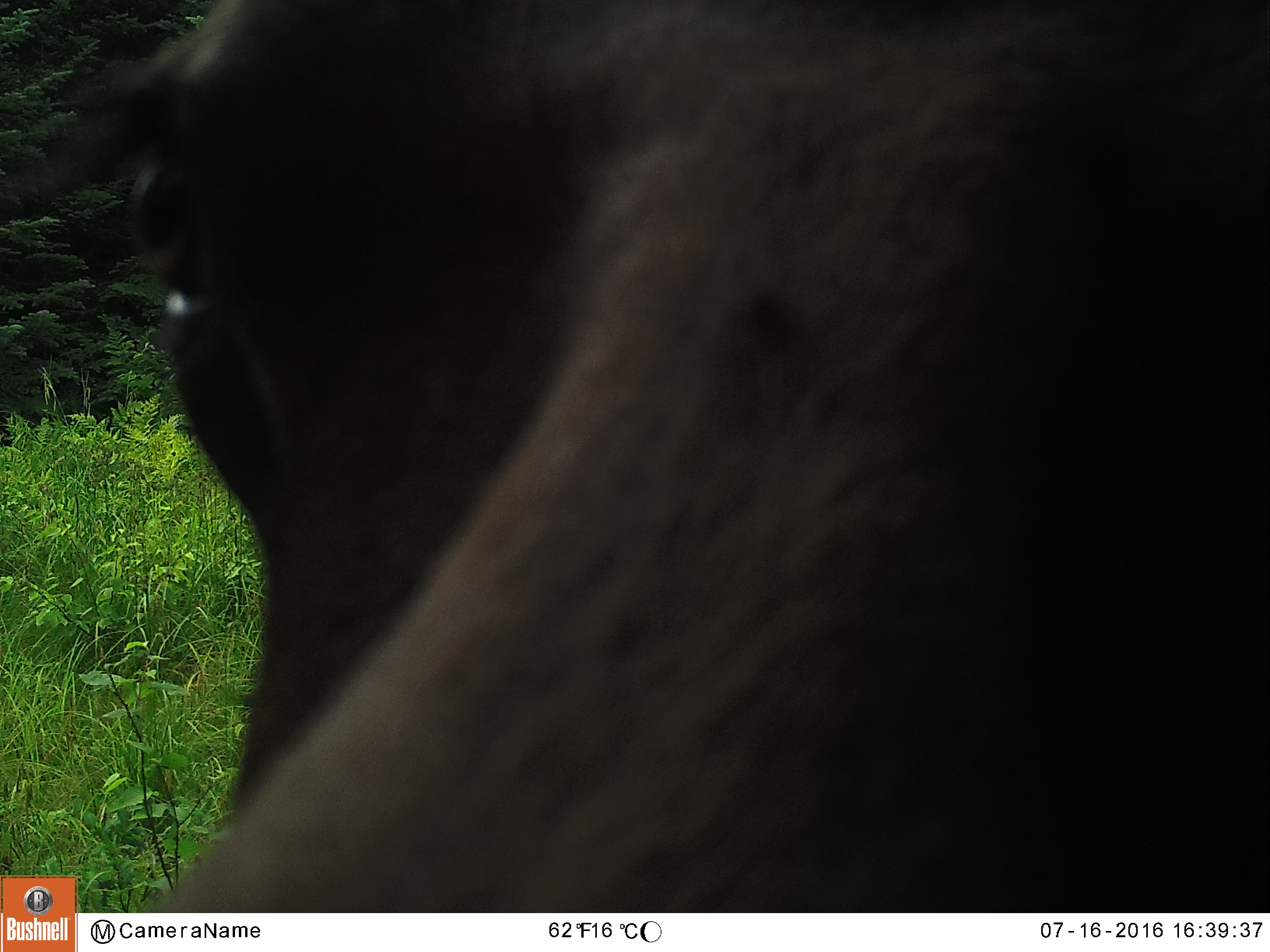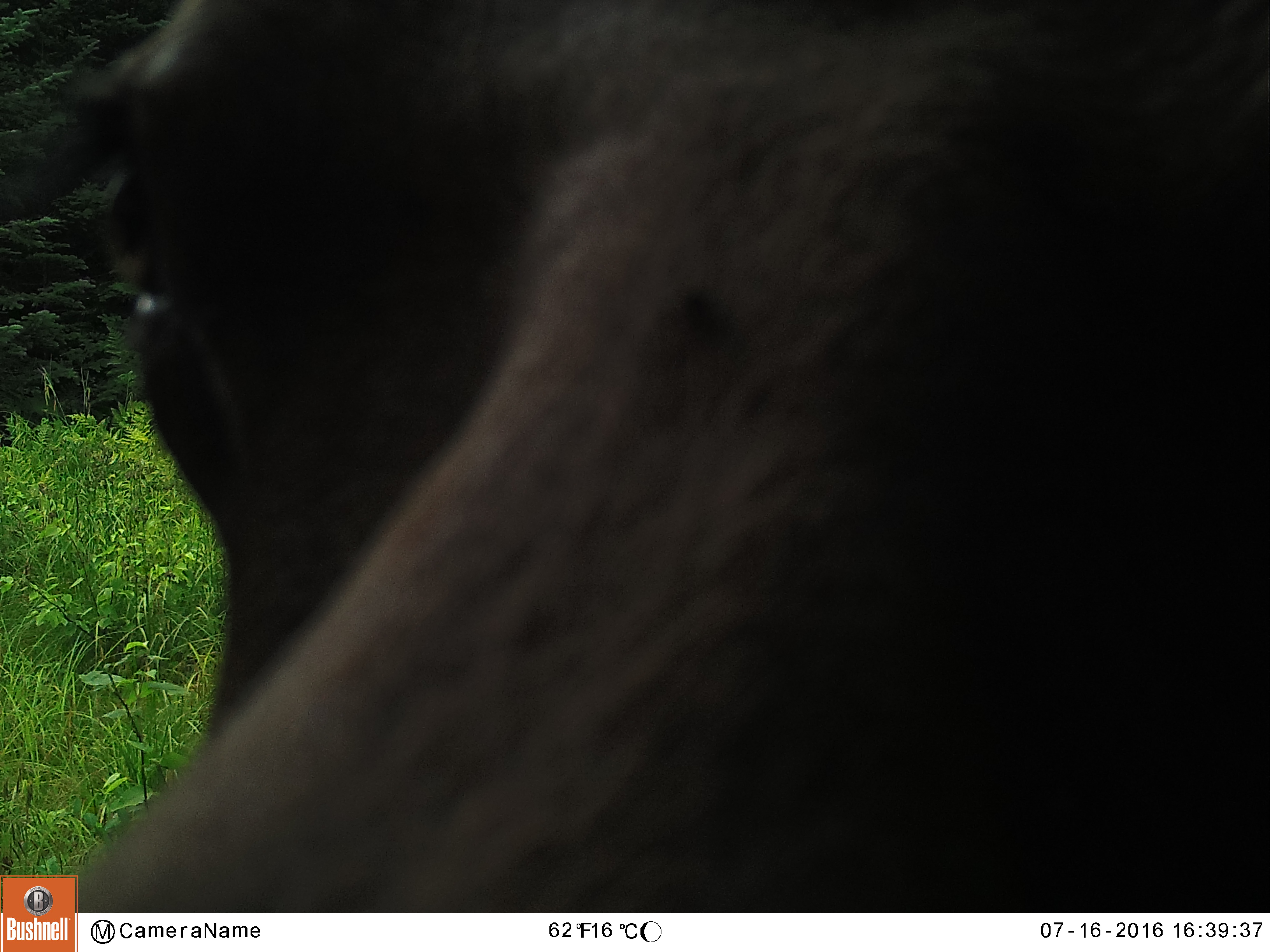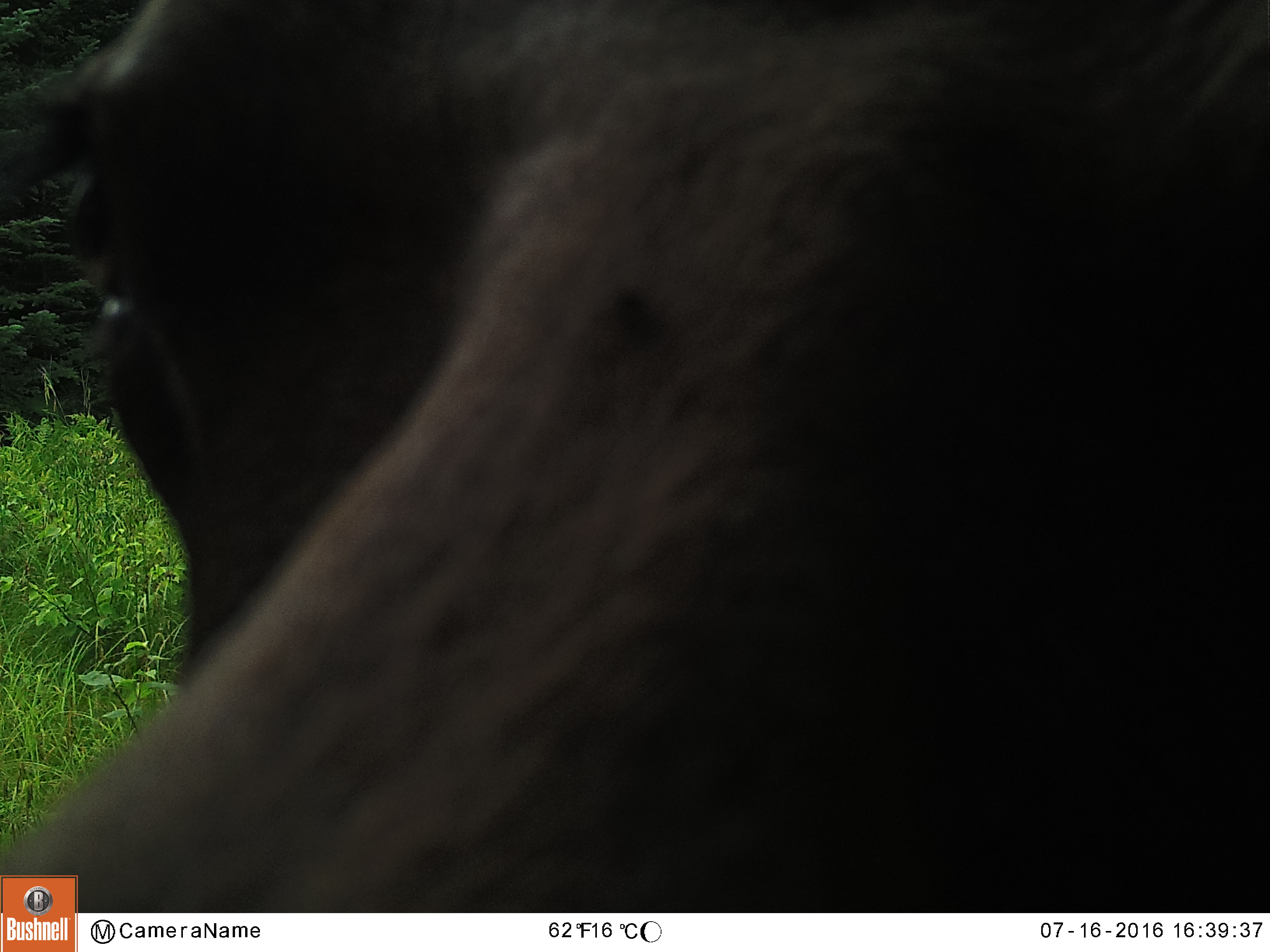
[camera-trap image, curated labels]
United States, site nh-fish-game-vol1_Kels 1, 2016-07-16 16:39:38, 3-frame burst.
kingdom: Animalia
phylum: Chordata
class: Mammalia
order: Artiodactyla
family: Cervidae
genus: Alces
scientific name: Alces alces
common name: moose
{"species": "moose (Alces alces)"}